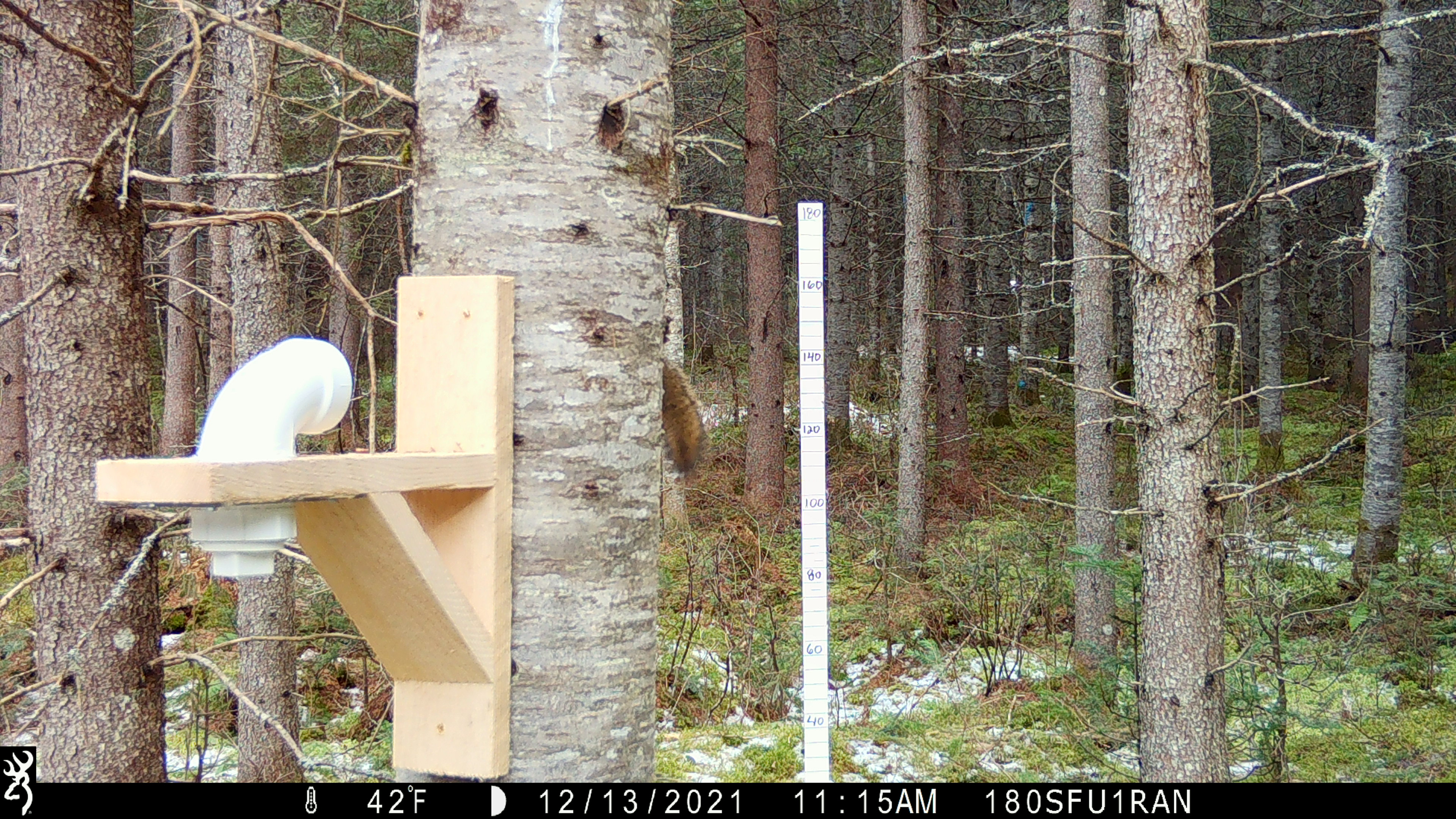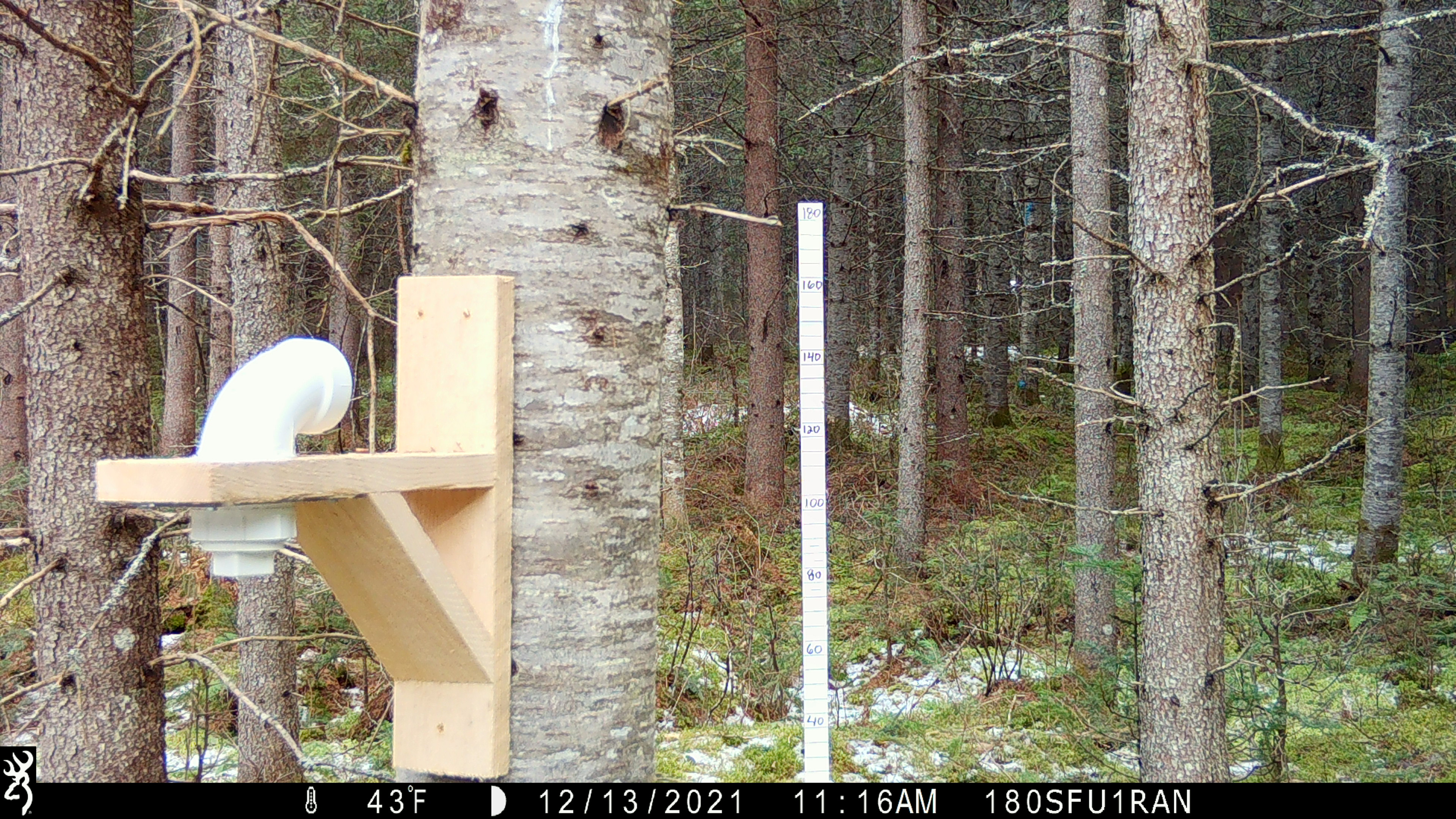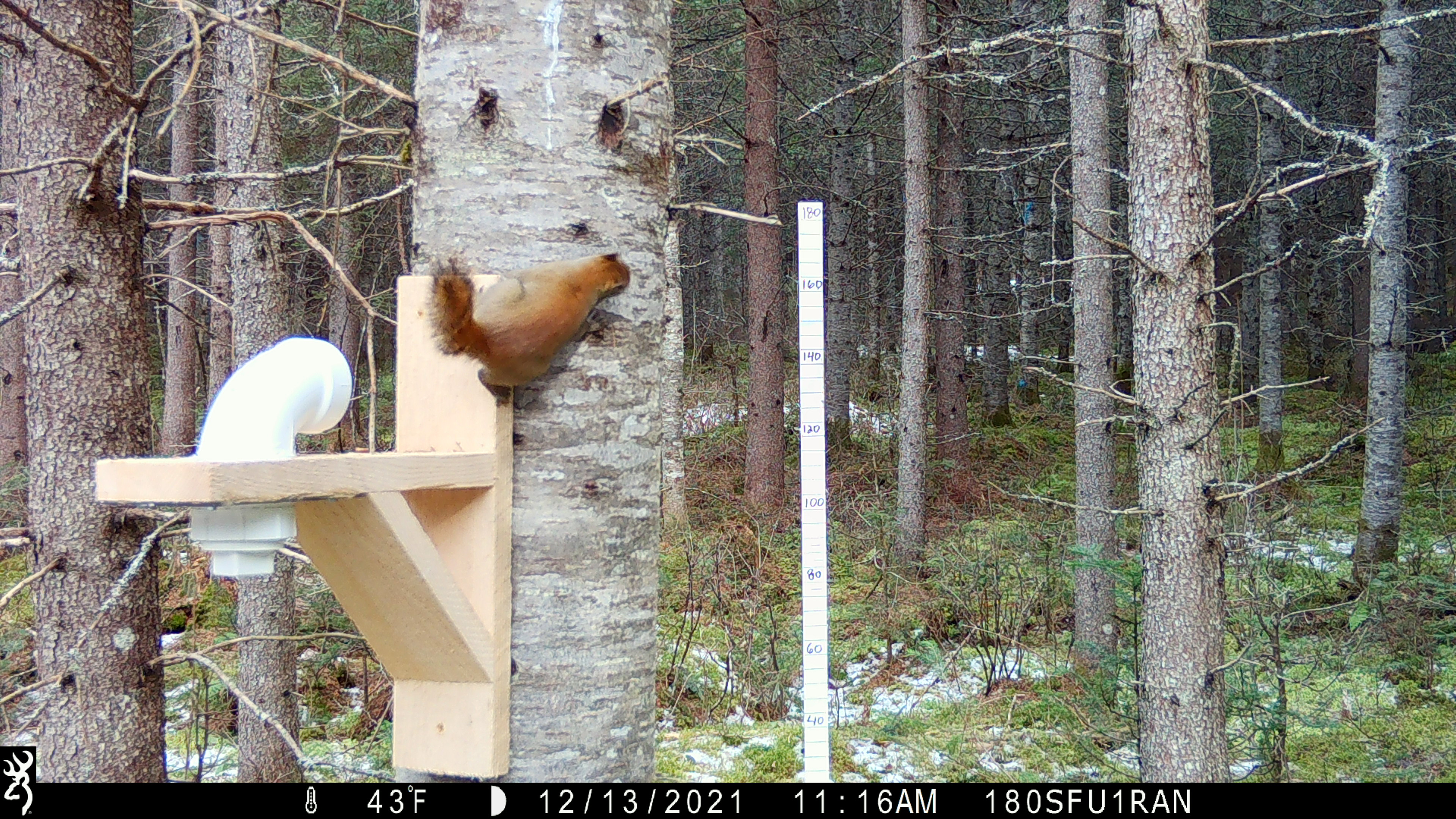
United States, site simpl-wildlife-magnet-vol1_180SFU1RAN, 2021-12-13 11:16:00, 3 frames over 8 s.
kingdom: Animalia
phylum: Chordata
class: Mammalia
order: Rodentia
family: Sciuridae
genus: Tamiasciurus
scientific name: Tamiasciurus hudsonicus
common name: red squirrel